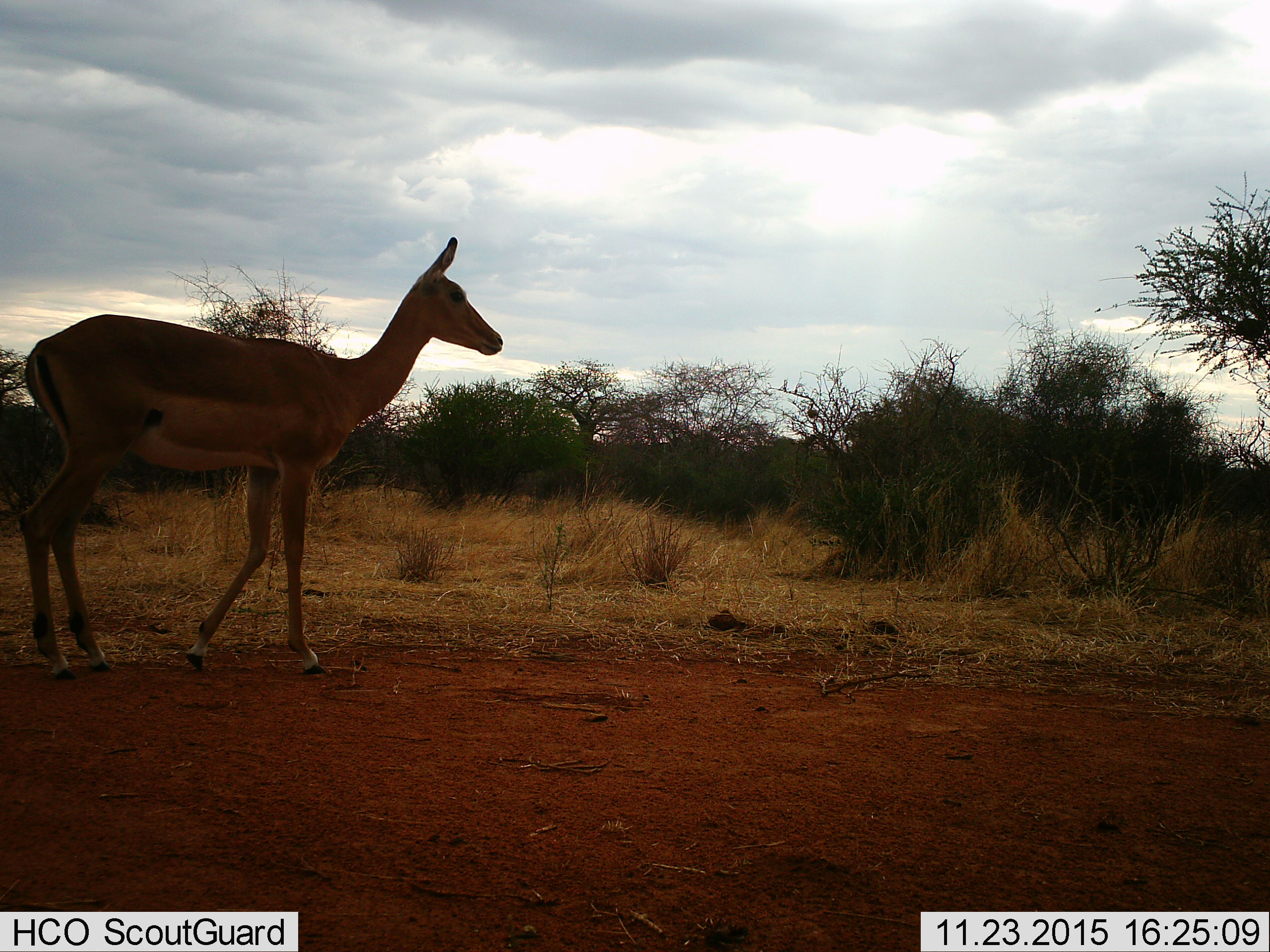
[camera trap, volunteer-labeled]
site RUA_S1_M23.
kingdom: Animalia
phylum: Chordata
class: Mammalia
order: Artiodactyla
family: Bovidae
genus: Aepyceros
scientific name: Aepyceros melampus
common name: impala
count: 1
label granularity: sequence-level